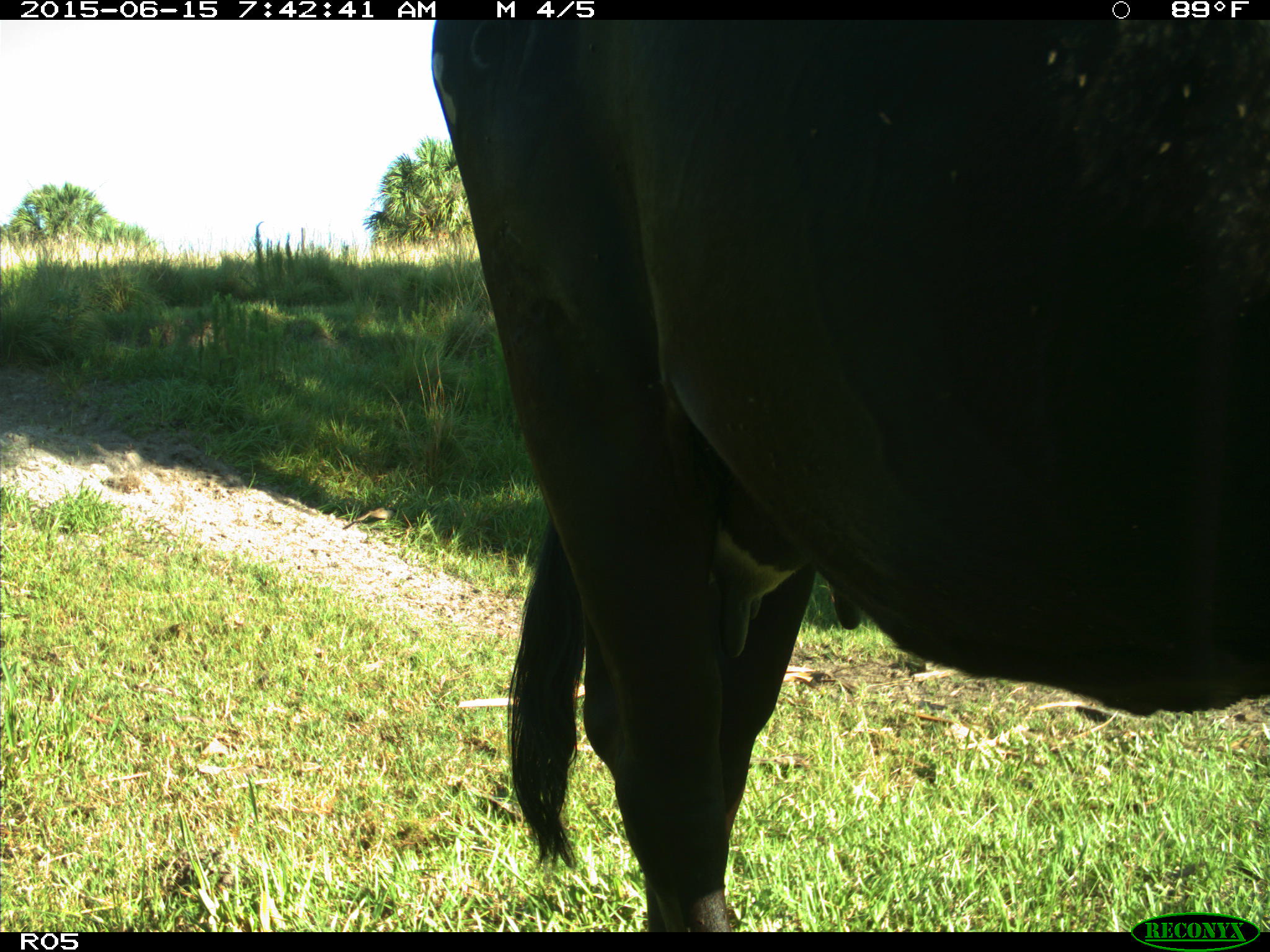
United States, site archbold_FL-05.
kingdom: Animalia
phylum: Chordata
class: Mammalia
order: Artiodactyla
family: Bovidae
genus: Bos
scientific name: Bos taurus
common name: domestic cow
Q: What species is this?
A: Bos taurus (domestic cow).